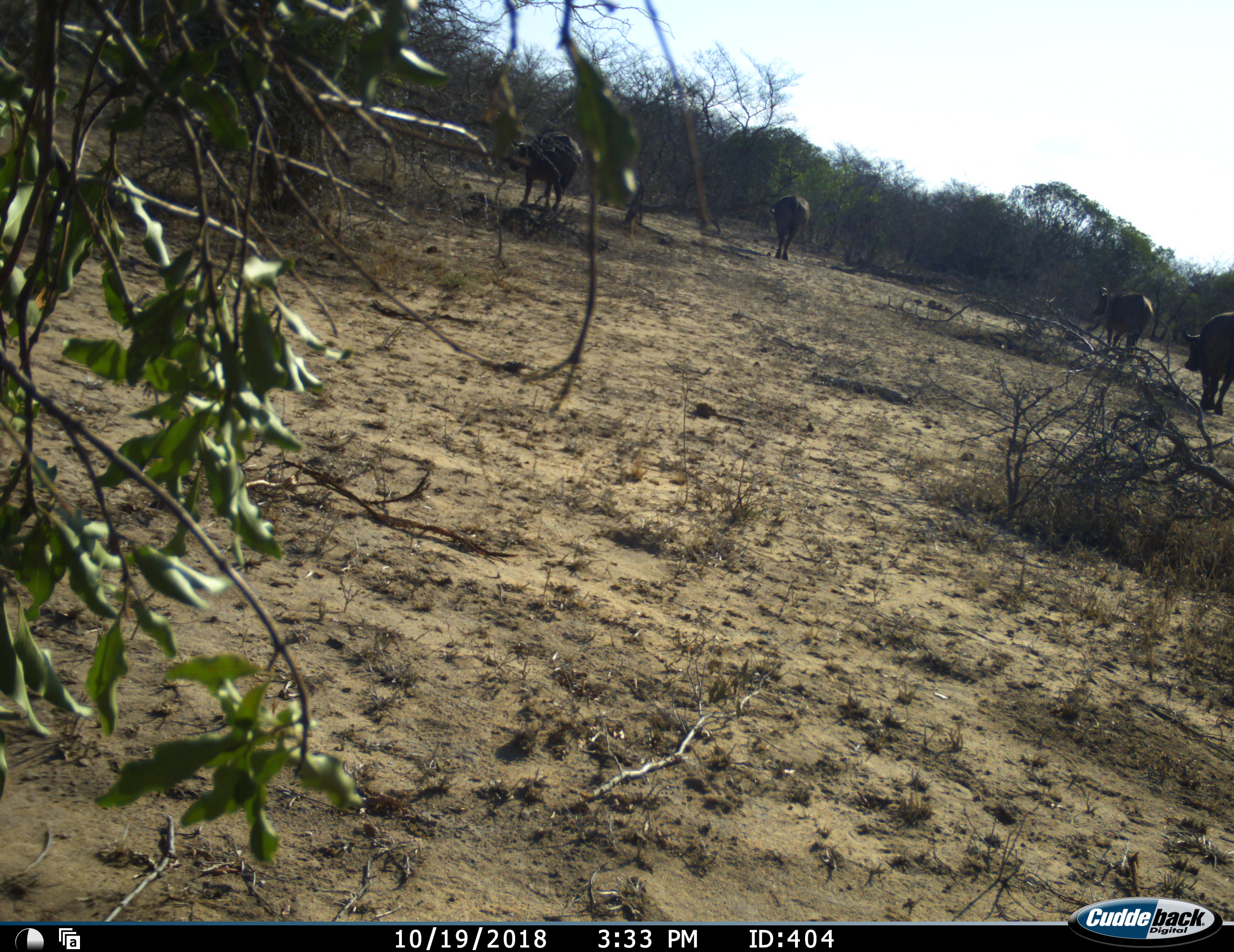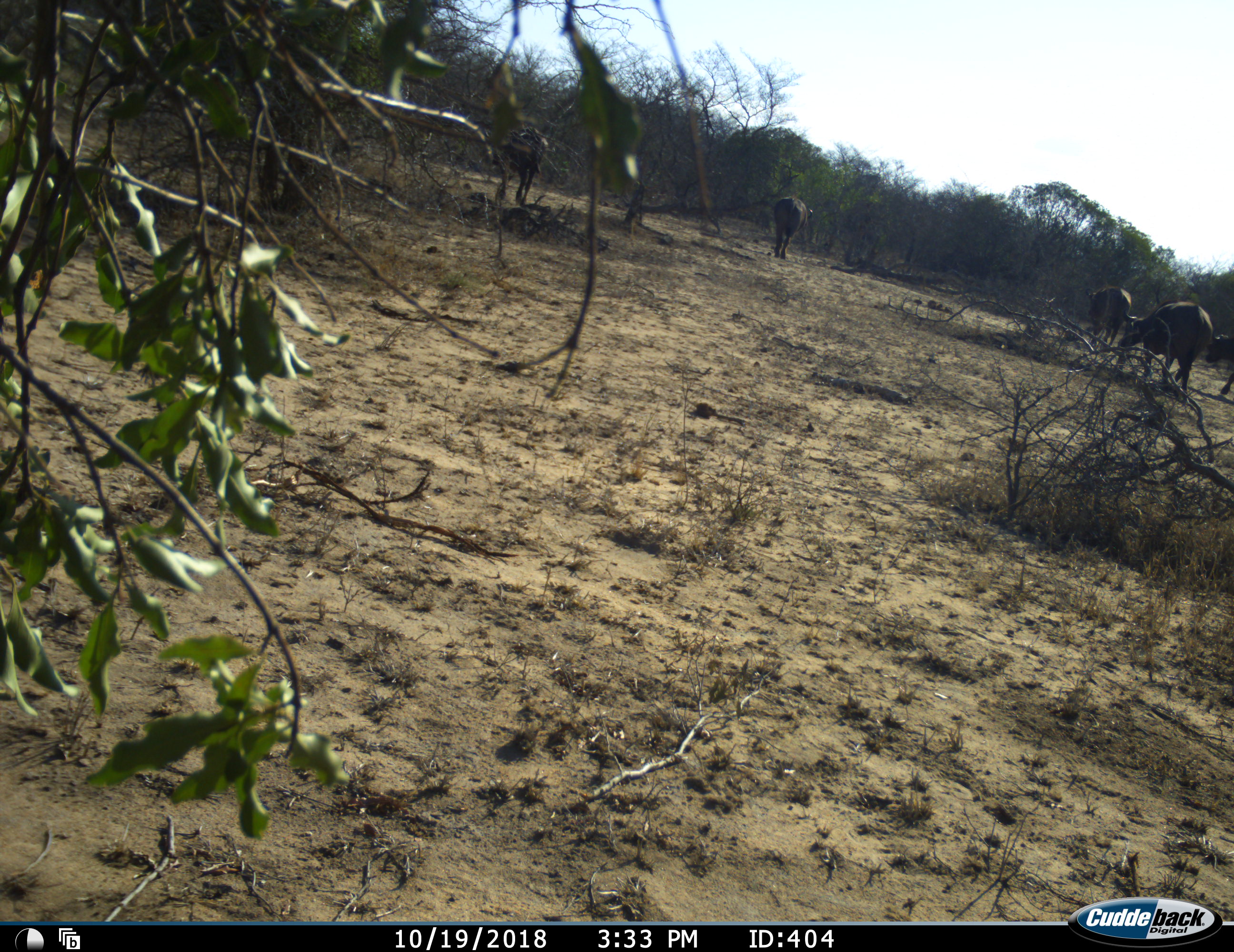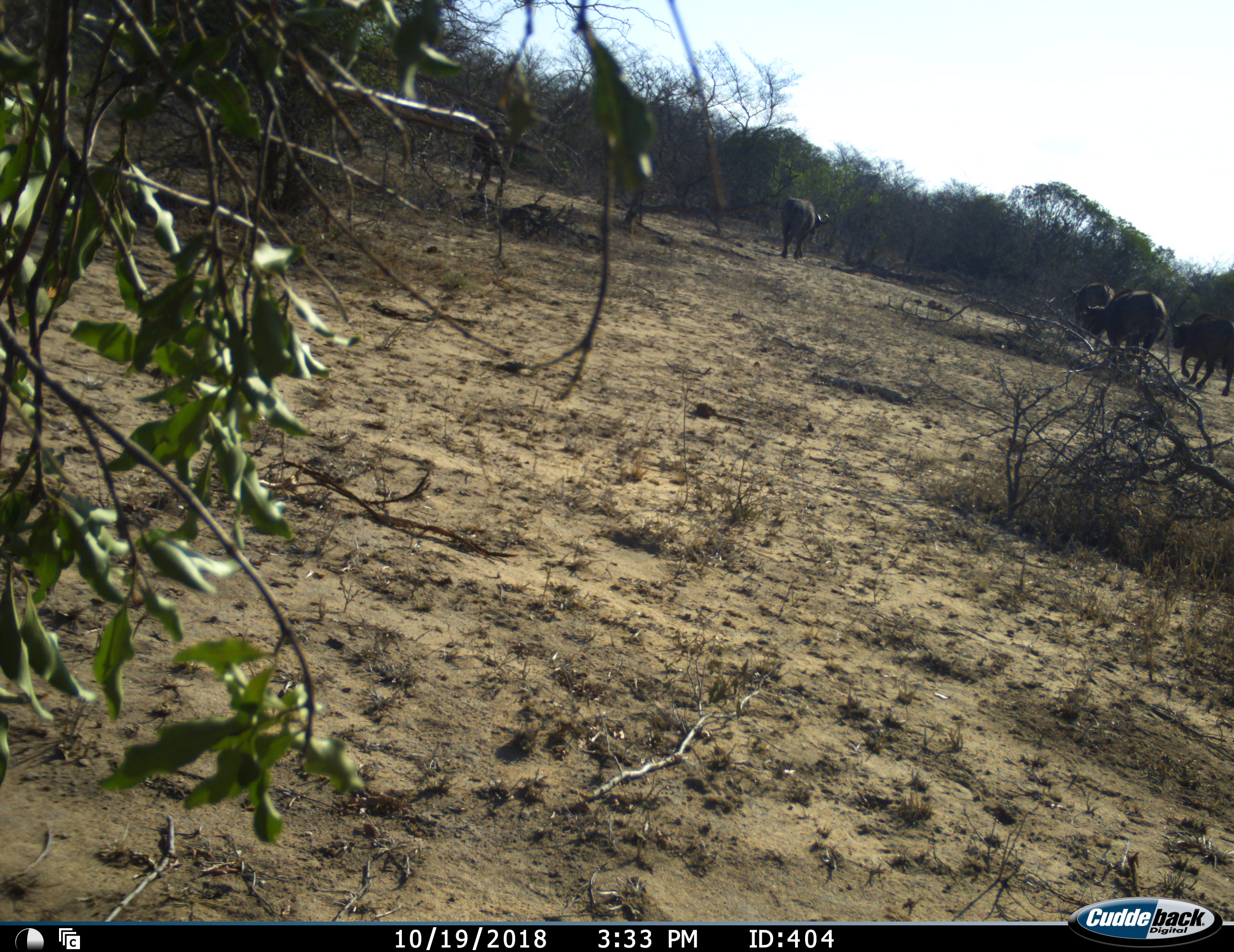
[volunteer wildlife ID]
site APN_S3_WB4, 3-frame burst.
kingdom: Animalia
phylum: Chordata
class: Mammalia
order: Artiodactyla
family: Bovidae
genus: Syncerus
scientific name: Syncerus caffer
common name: african buffalo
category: buffalo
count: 5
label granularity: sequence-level